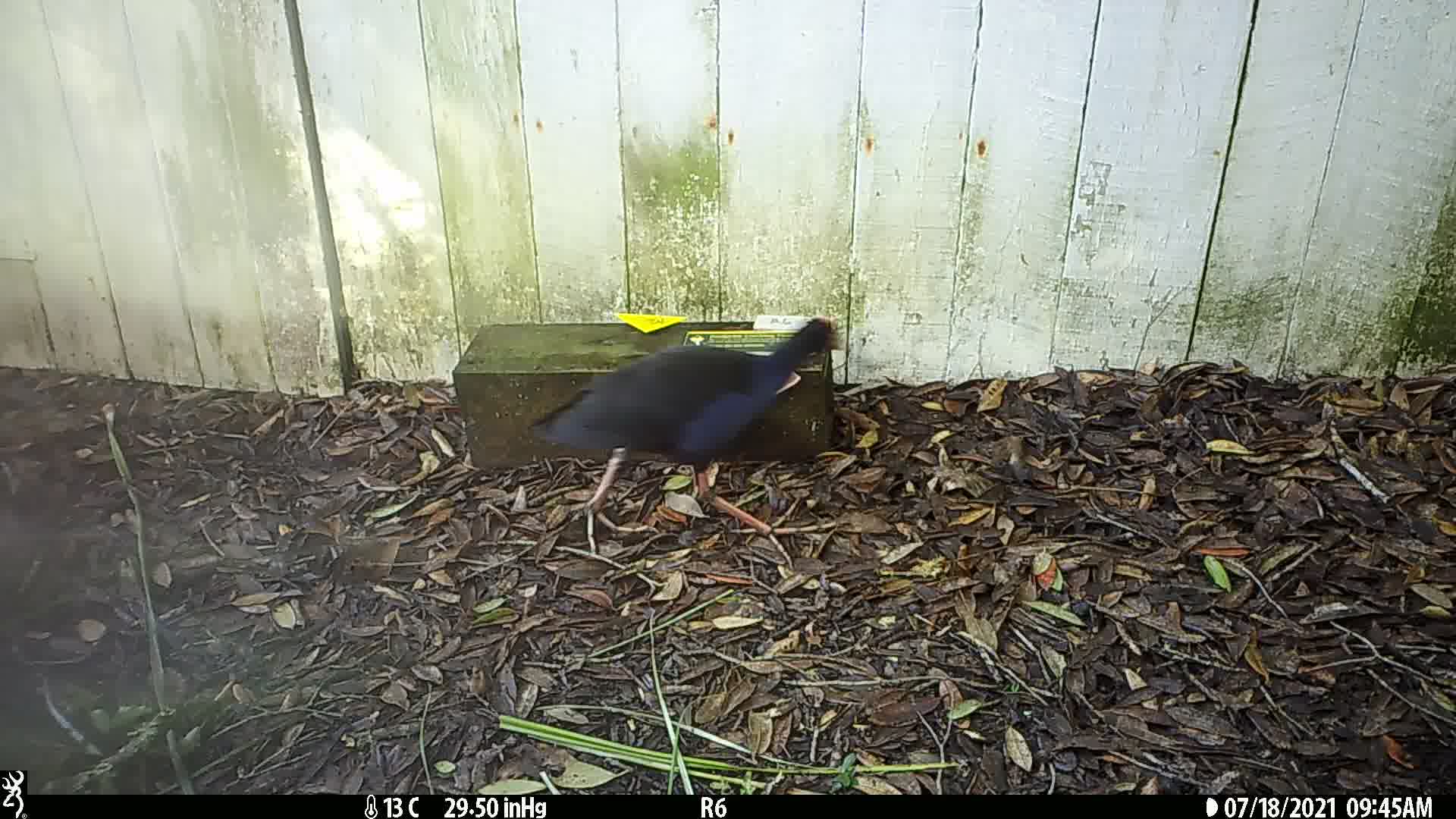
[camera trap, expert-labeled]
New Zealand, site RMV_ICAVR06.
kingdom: Animalia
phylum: Chordata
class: Aves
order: Gruiformes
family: Rallidae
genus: Porphyrio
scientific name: Porphyrio melanotus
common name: australasian swamphen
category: pukeko